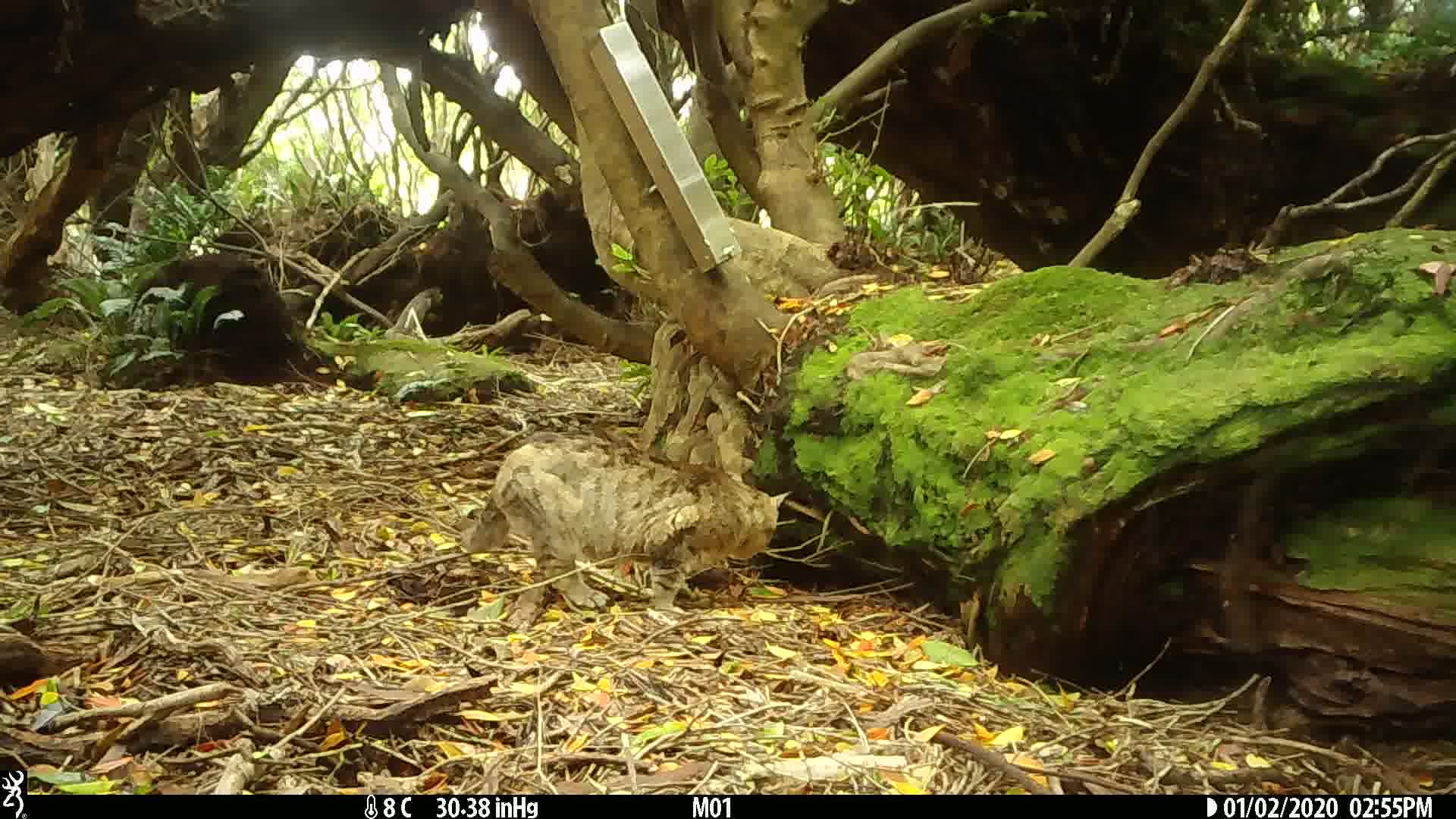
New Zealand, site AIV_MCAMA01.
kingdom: Animalia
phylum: Chordata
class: Mammalia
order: Carnivora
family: Felidae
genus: Felis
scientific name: Felis catus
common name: domestic cat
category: cat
Cat (domestic cat) (Felis catus).